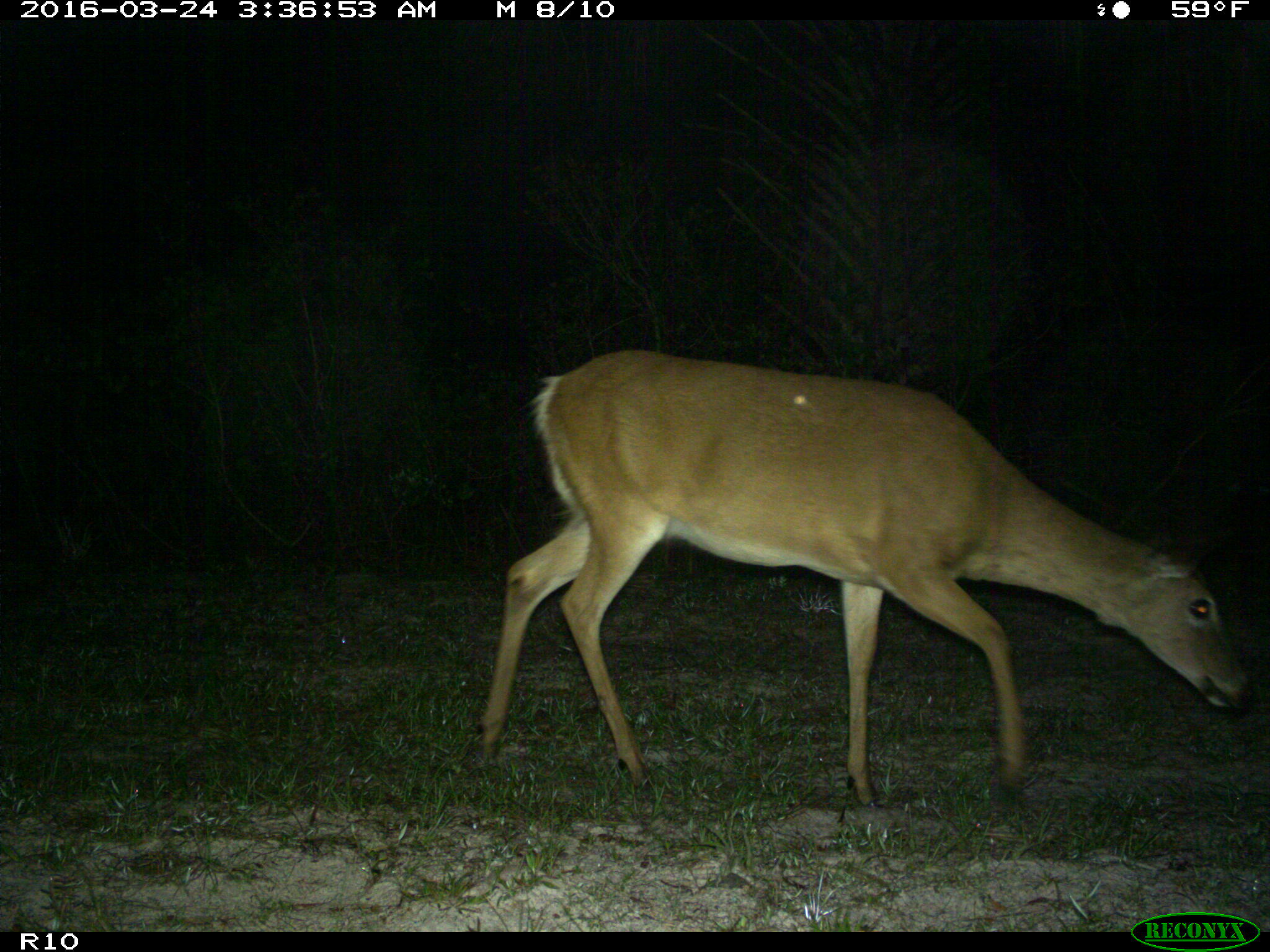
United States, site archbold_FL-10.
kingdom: Animalia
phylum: Chordata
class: Mammalia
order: Artiodactyla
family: Cervidae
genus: Odocoileus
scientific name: Odocoileus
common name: deer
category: unidentified deer